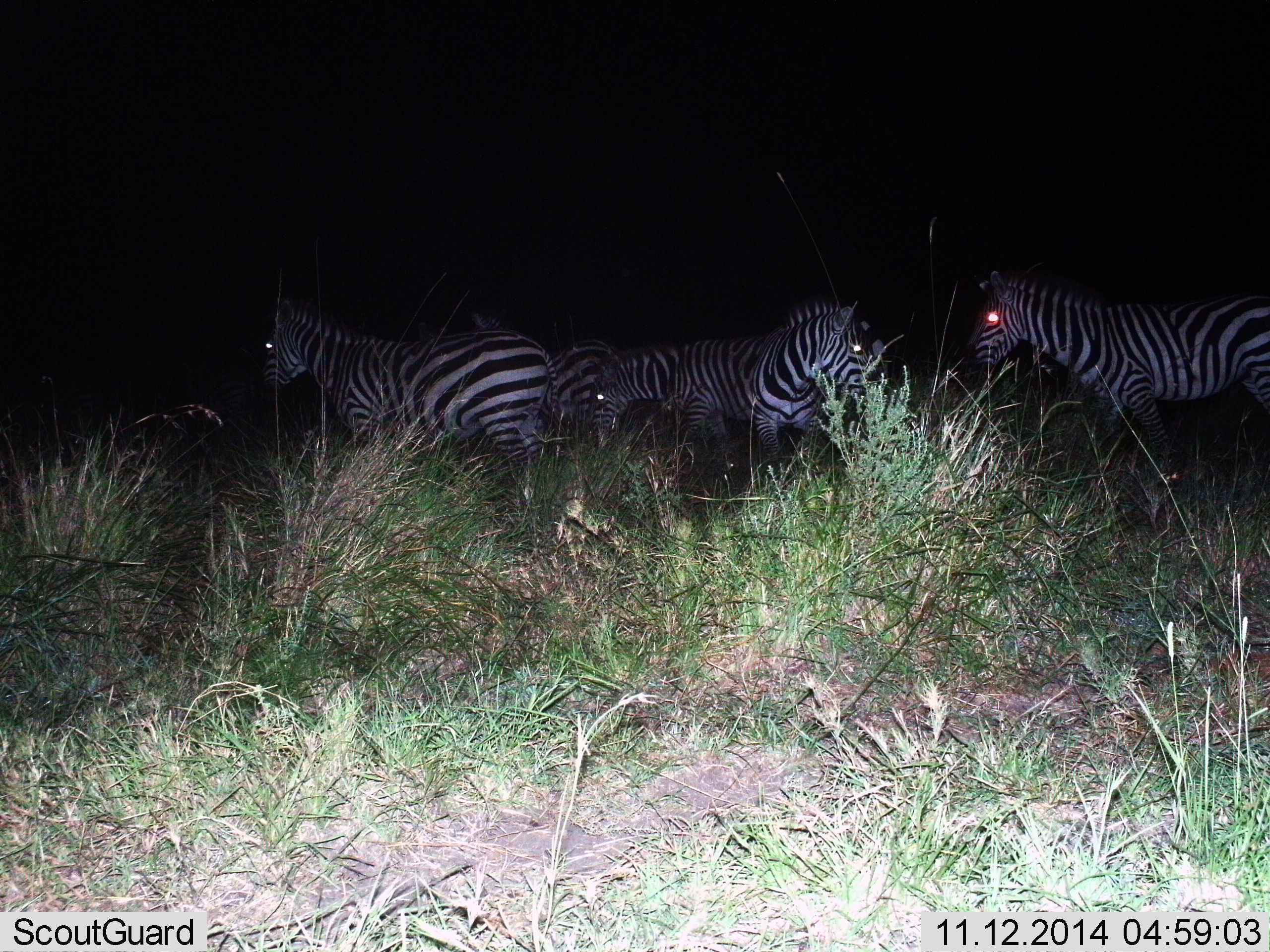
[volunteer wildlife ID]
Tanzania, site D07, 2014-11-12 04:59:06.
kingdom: Animalia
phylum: Chordata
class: Mammalia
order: Perissodactyla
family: Equidae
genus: Equus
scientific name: Equus quagga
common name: plains zebra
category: zebra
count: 5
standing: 100%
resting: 10%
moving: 10%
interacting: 20%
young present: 0%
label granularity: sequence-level